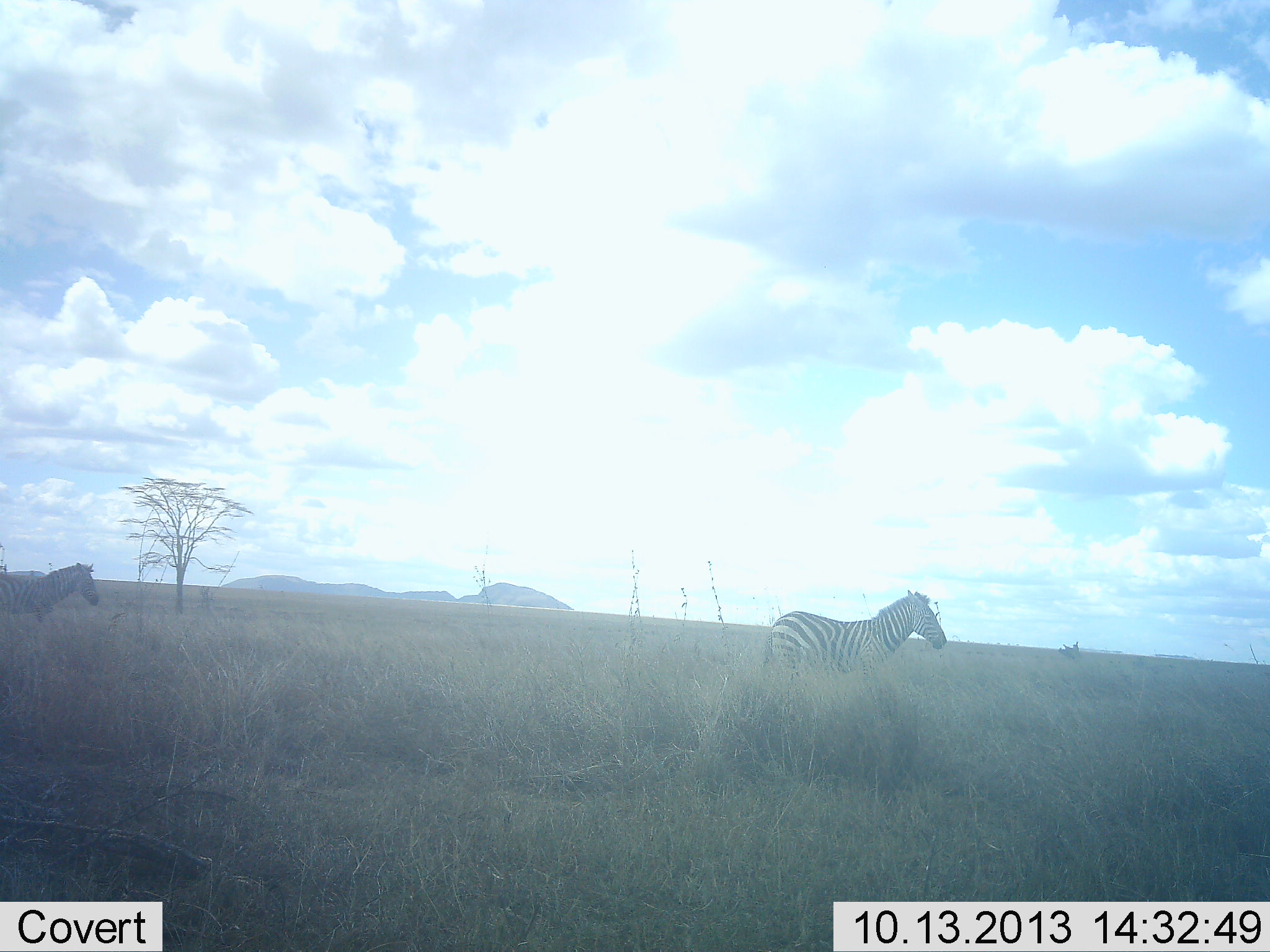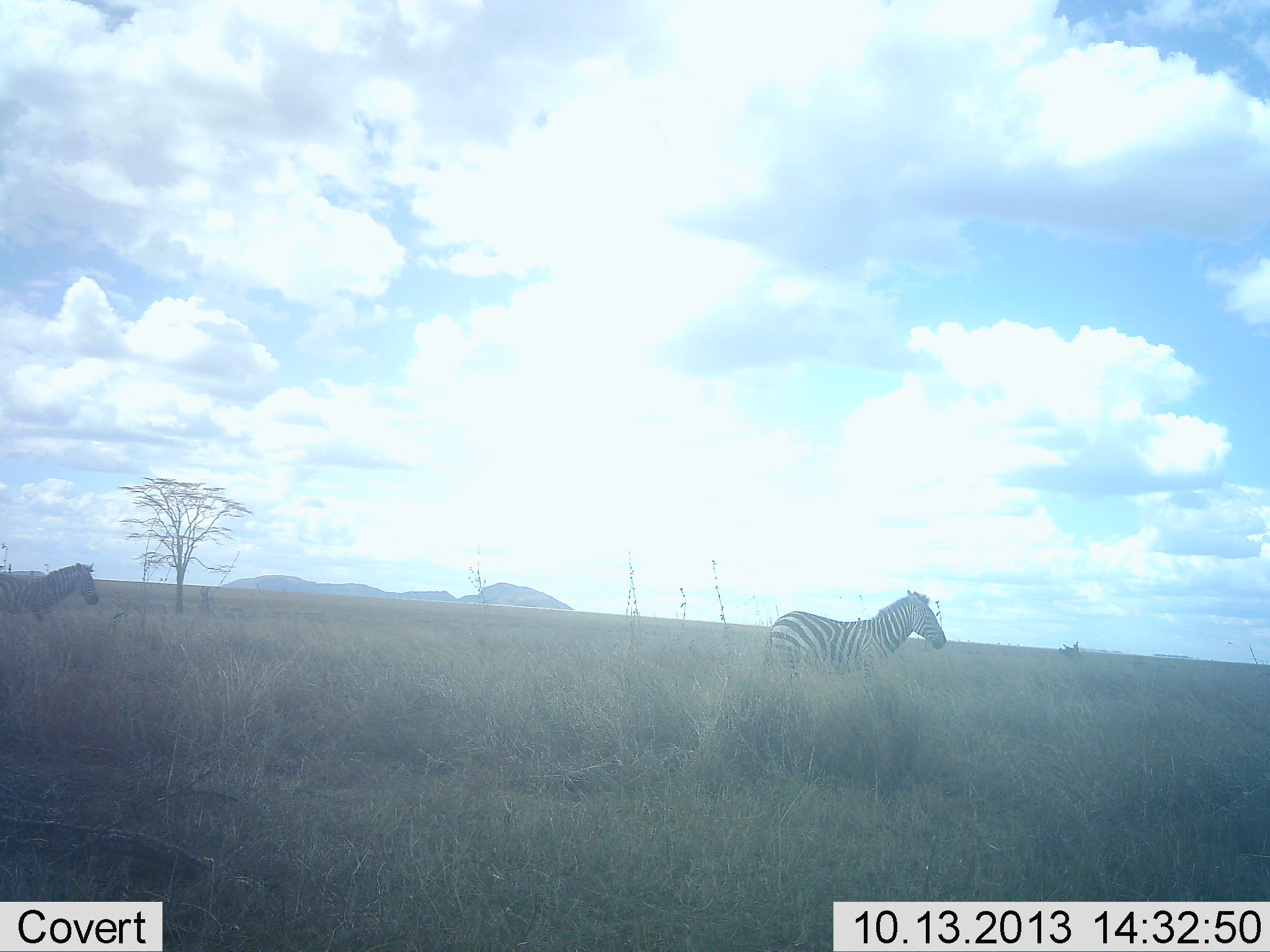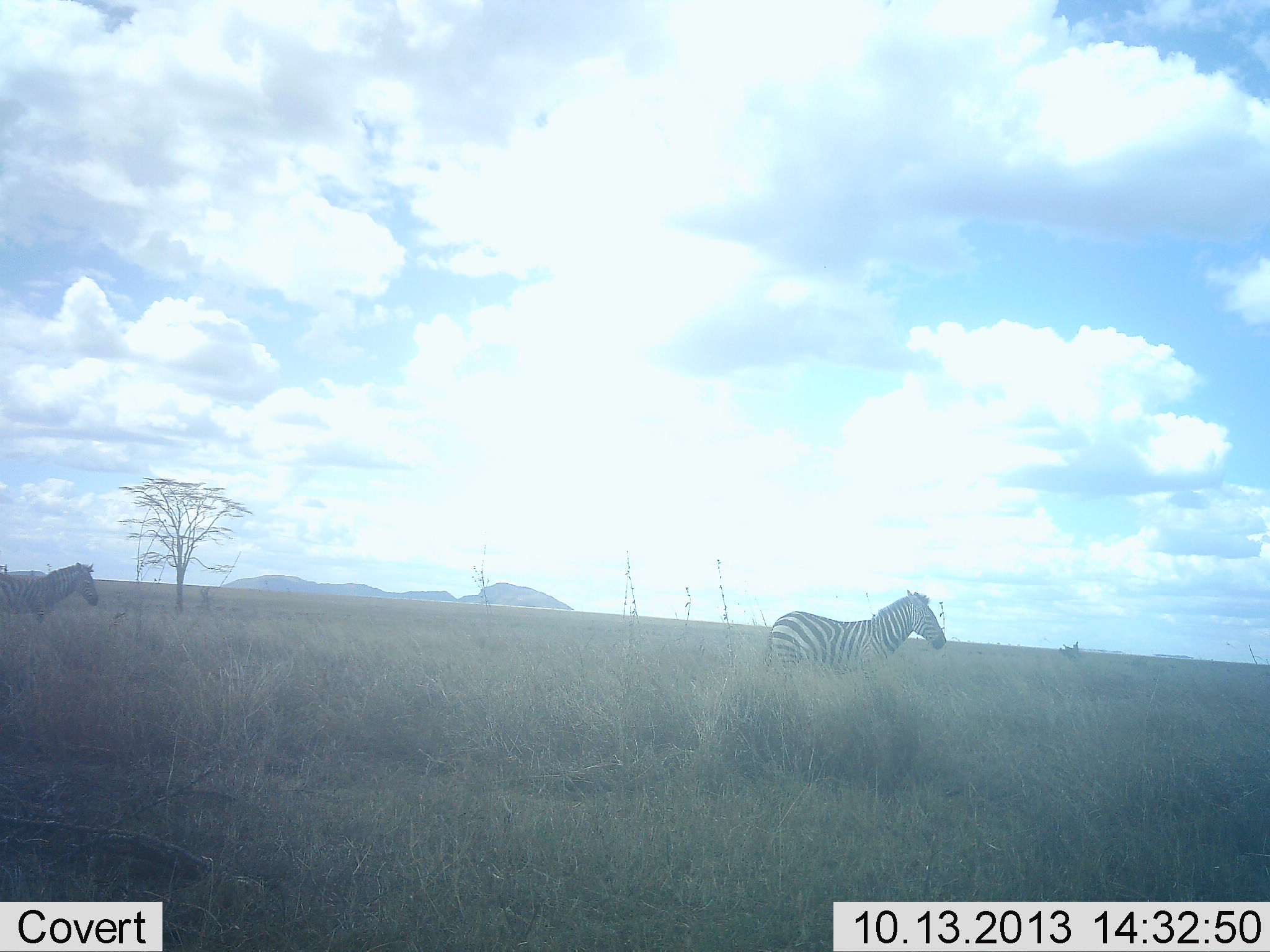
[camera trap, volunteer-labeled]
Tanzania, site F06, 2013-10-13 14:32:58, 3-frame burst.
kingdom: Animalia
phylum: Chordata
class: Mammalia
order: Perissodactyla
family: Equidae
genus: Equus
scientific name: Equus quagga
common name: plains zebra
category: zebra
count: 2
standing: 100%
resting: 0%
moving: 0%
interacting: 0%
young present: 0%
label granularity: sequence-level